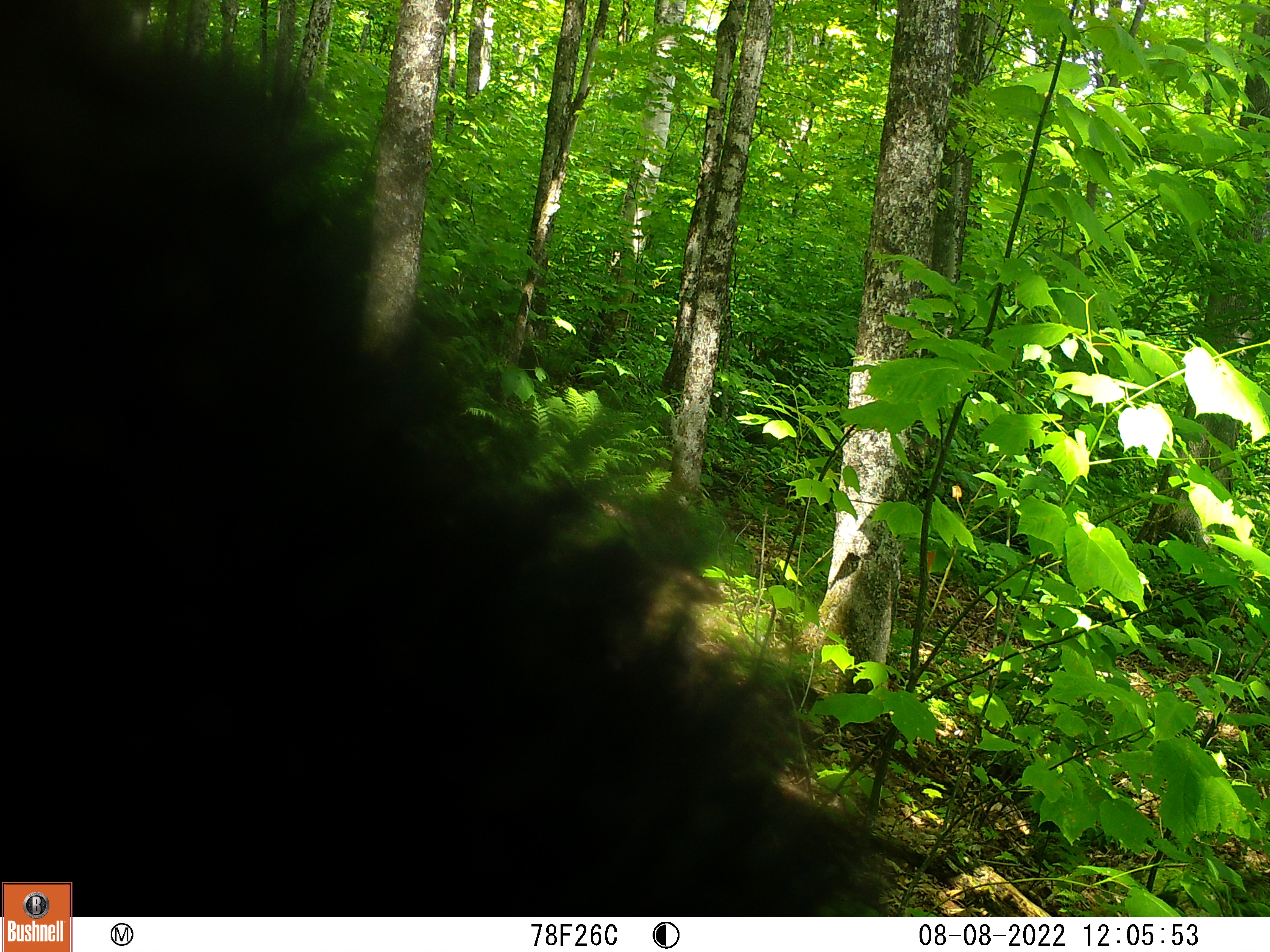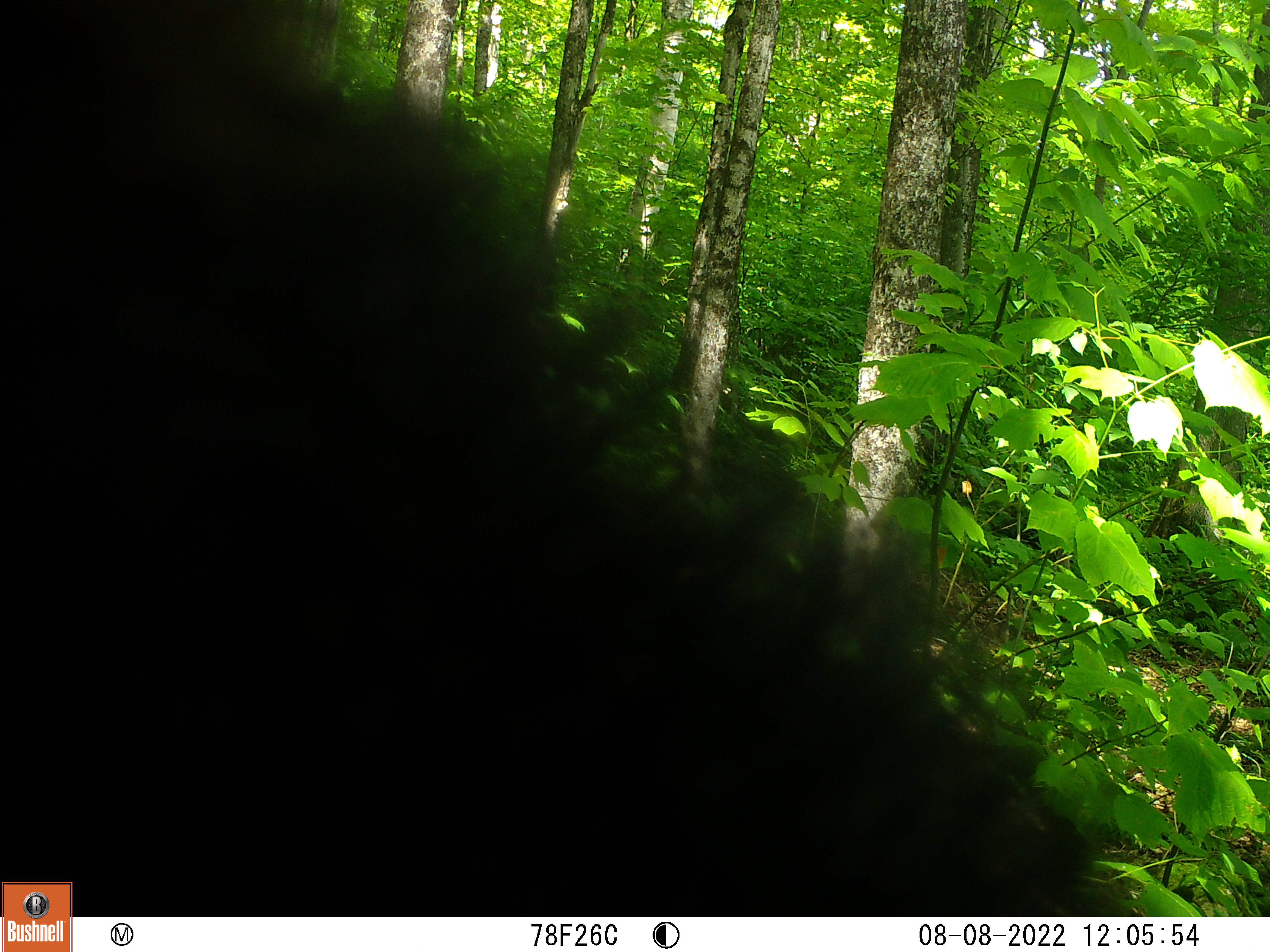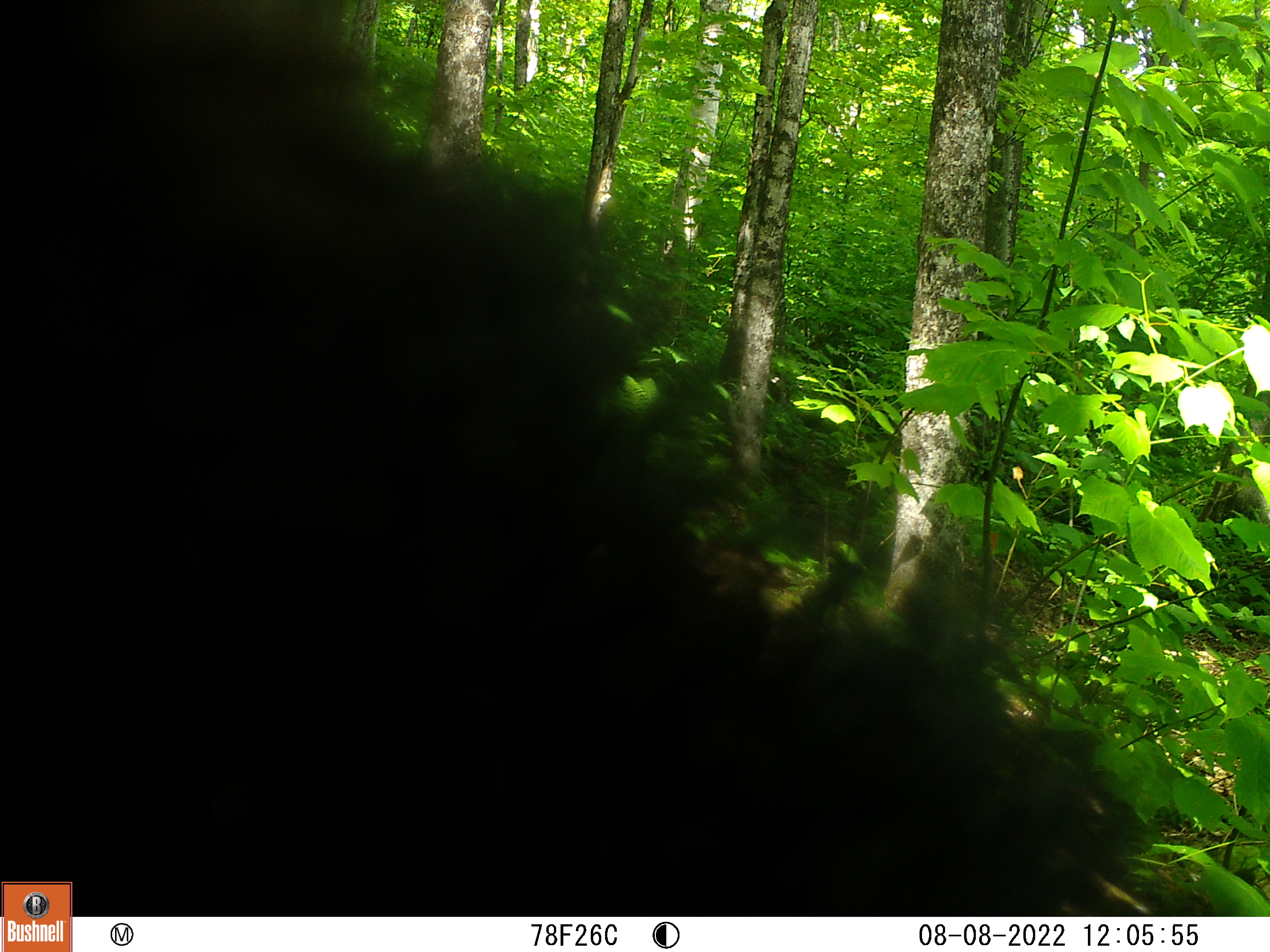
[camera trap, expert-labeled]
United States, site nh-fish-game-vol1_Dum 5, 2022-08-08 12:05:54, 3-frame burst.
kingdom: Animalia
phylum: Chordata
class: Mammalia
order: Carnivora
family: Ursidae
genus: Ursus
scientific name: Ursus americanus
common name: black bear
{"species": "black bear (Ursus americanus)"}